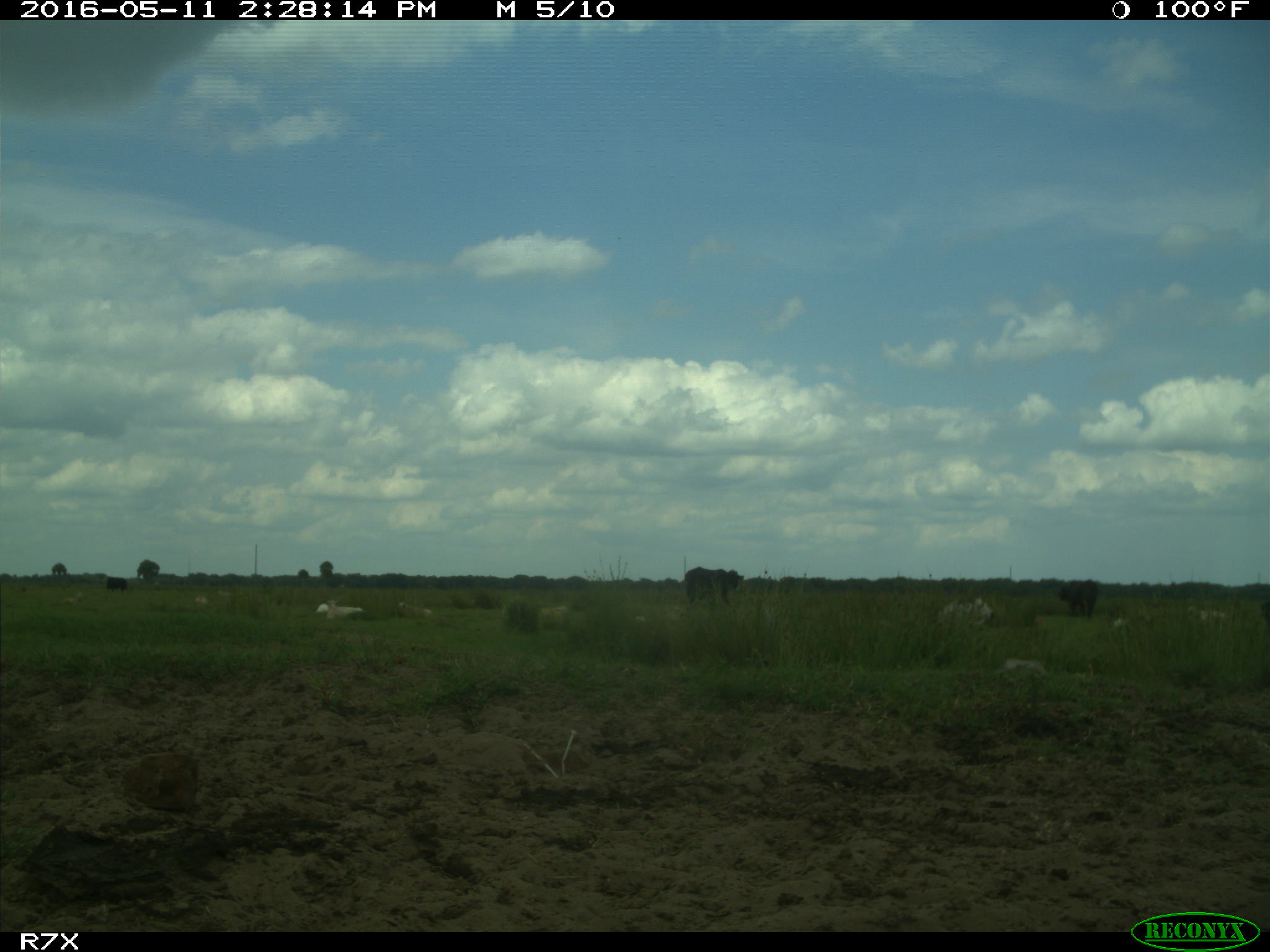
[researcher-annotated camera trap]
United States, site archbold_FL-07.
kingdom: Animalia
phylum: Chordata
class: Mammalia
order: Artiodactyla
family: Bovidae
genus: Bos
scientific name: Bos taurus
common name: domestic cow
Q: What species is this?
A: Bos taurus (domestic cow).